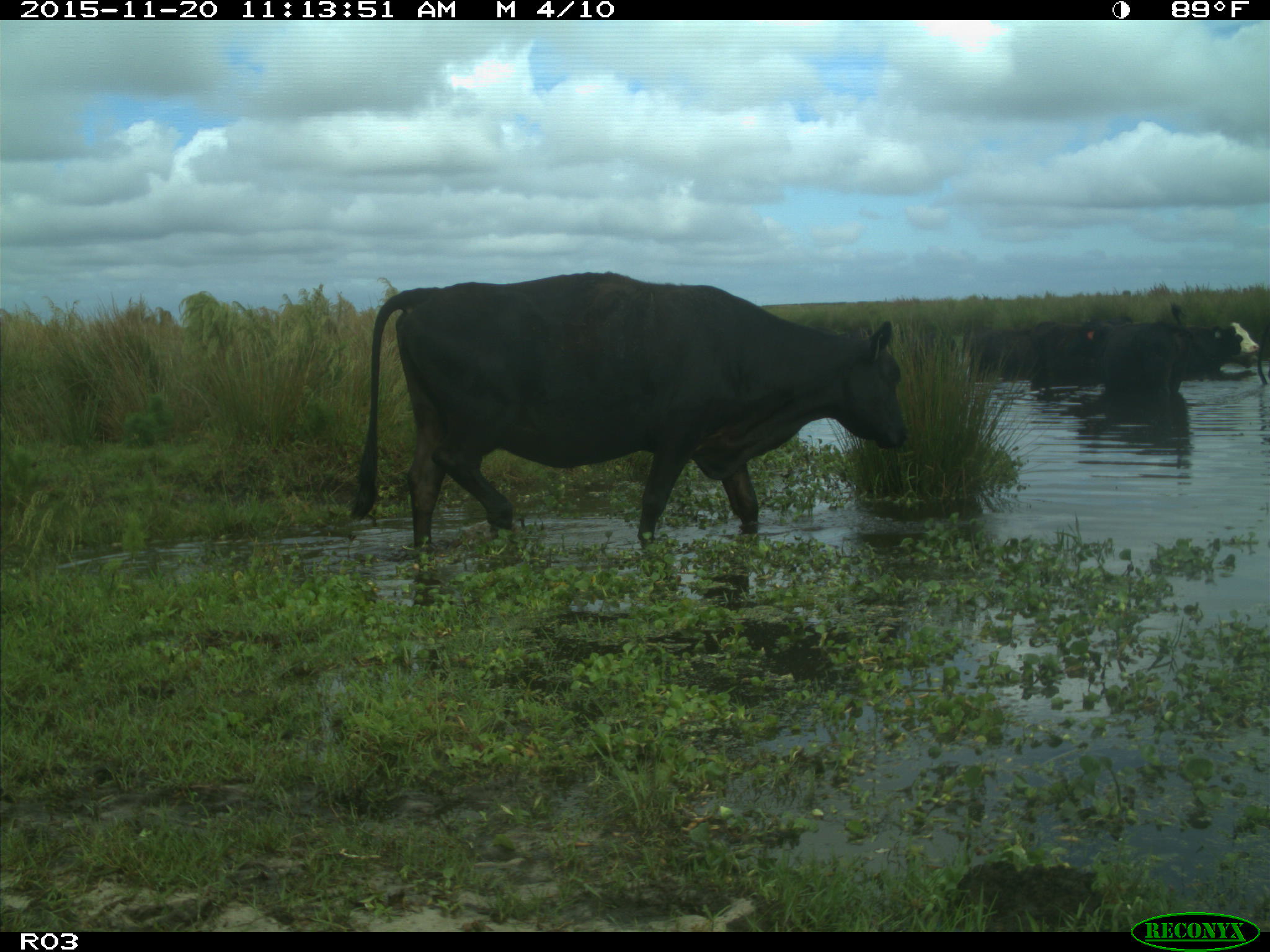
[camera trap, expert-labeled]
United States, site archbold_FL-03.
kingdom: Animalia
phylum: Chordata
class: Mammalia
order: Artiodactyla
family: Bovidae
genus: Bos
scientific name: Bos taurus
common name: domestic cow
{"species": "Bos taurus (domestic cow)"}